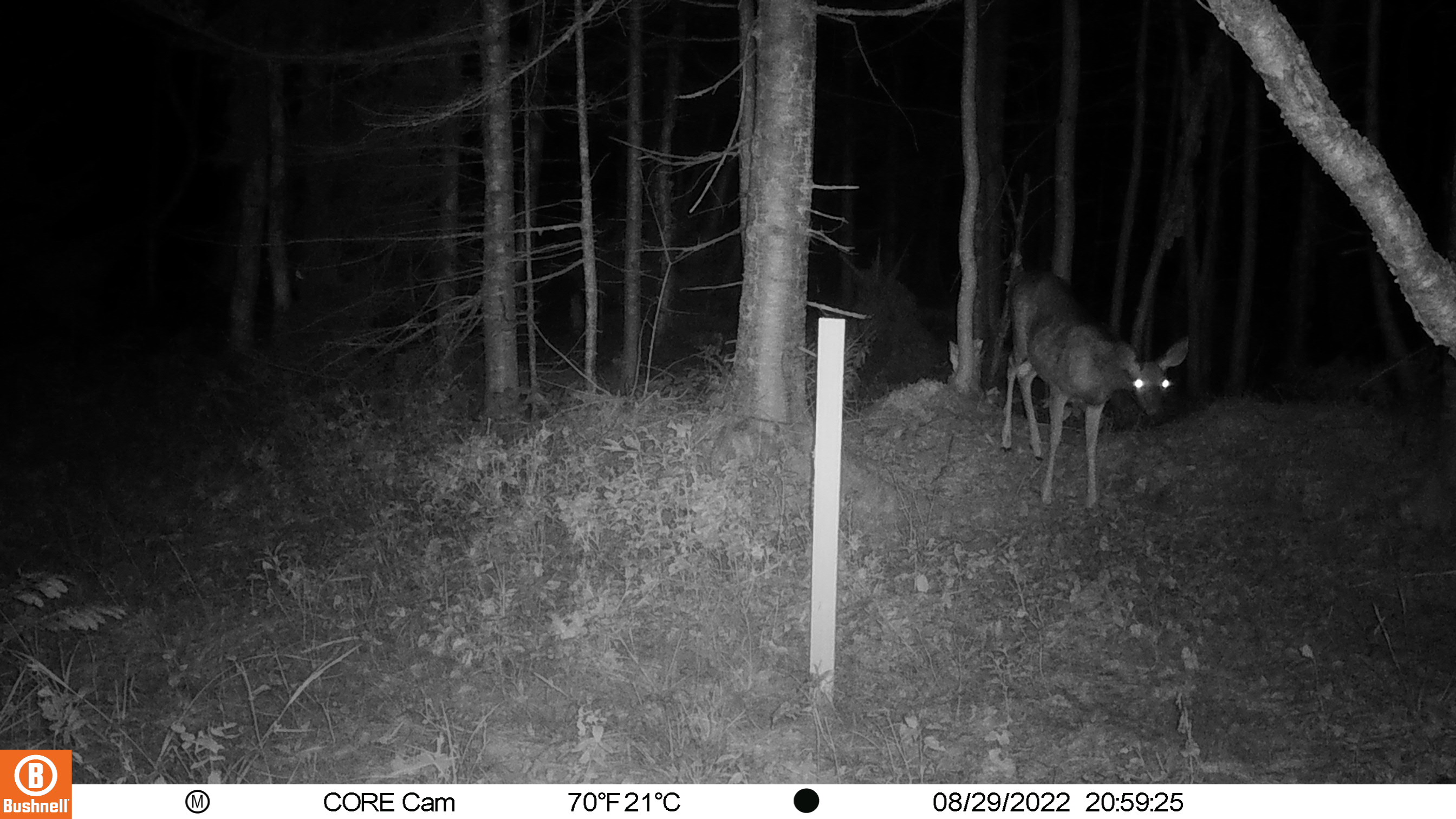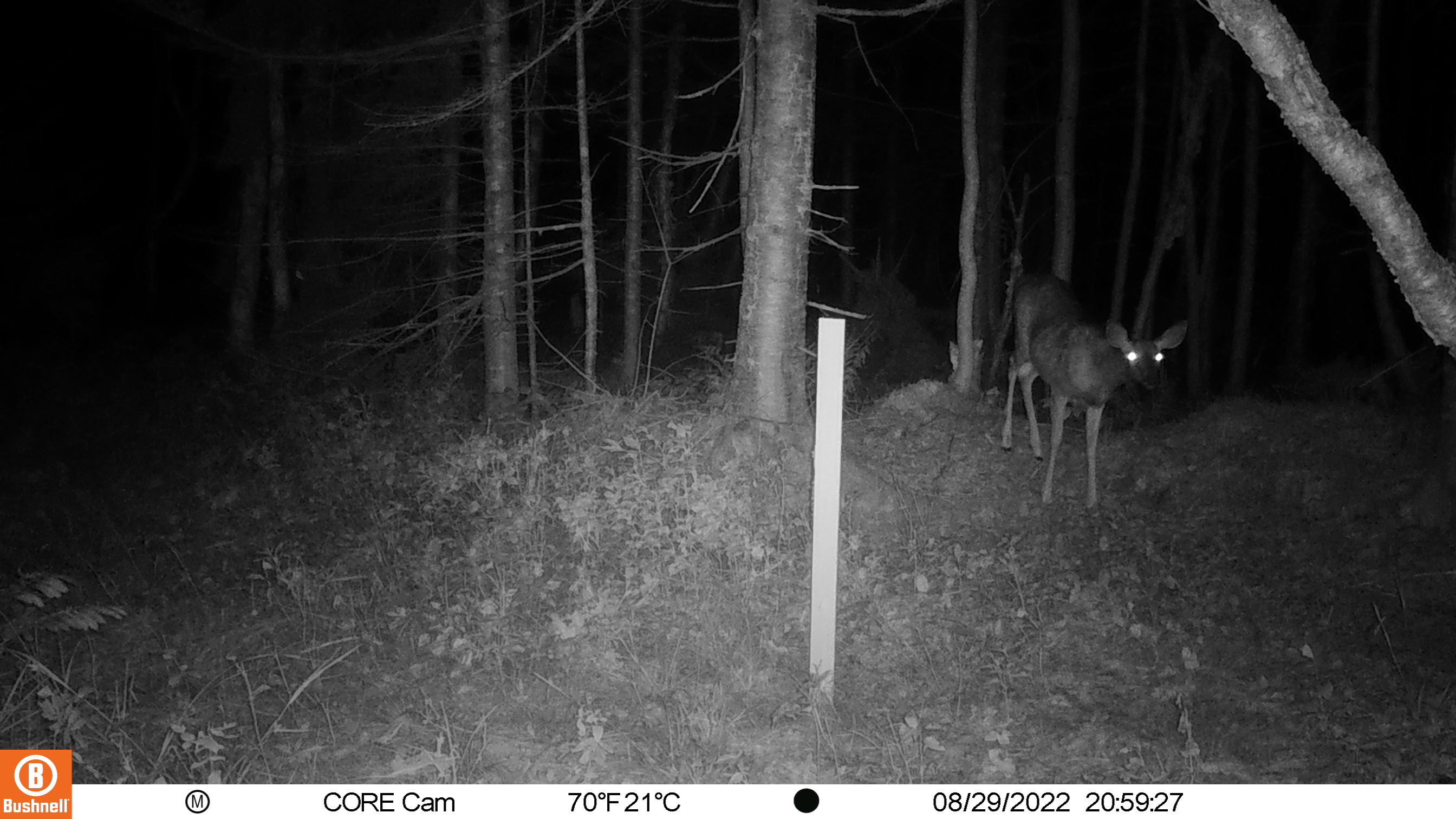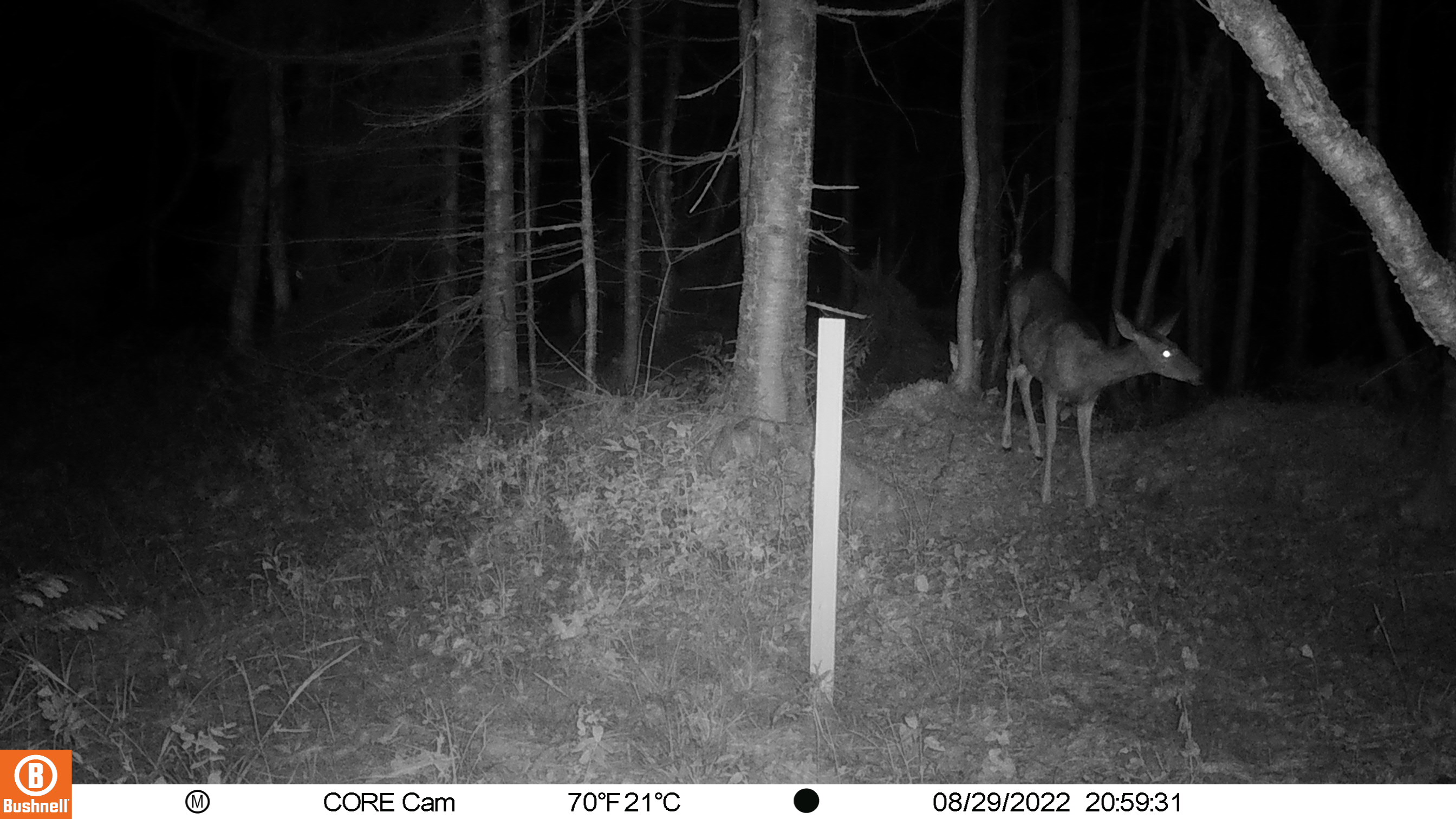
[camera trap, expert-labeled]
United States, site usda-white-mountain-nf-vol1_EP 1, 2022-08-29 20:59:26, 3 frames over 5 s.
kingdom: Animalia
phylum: Chordata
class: Mammalia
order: Artiodactyla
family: Cervidae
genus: Odocoileus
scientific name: Odocoileus virginianus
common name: white-tailed deer